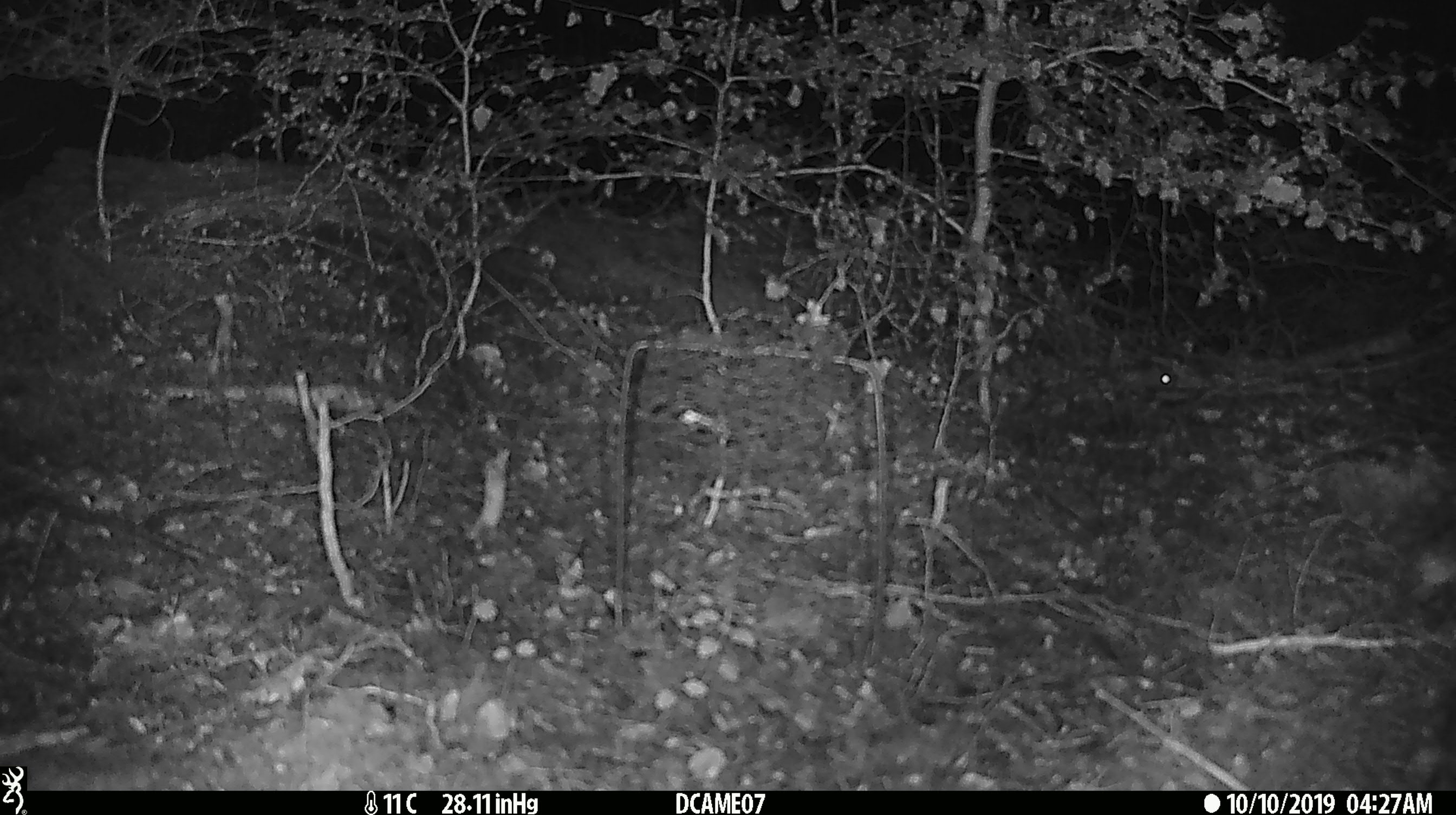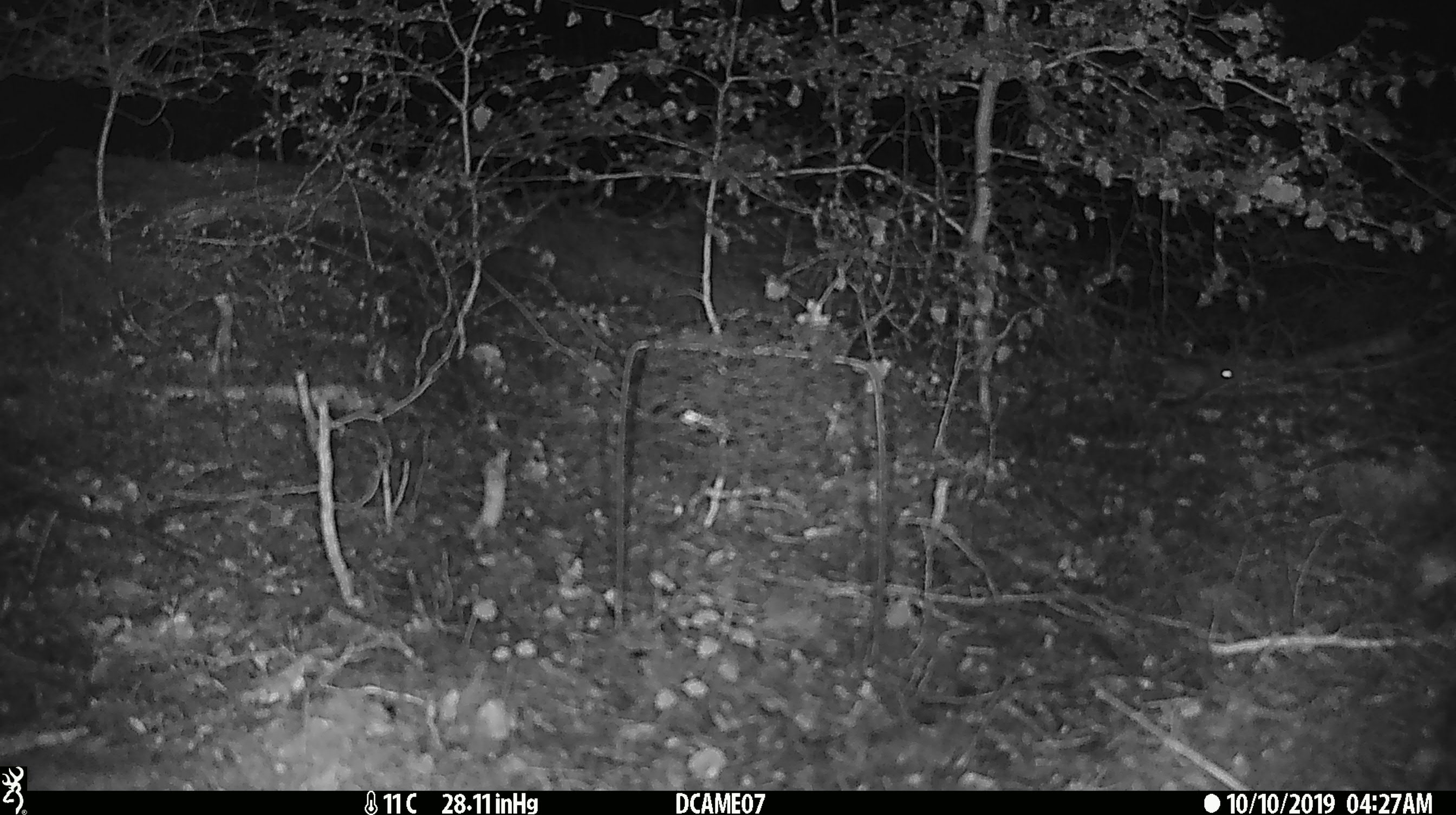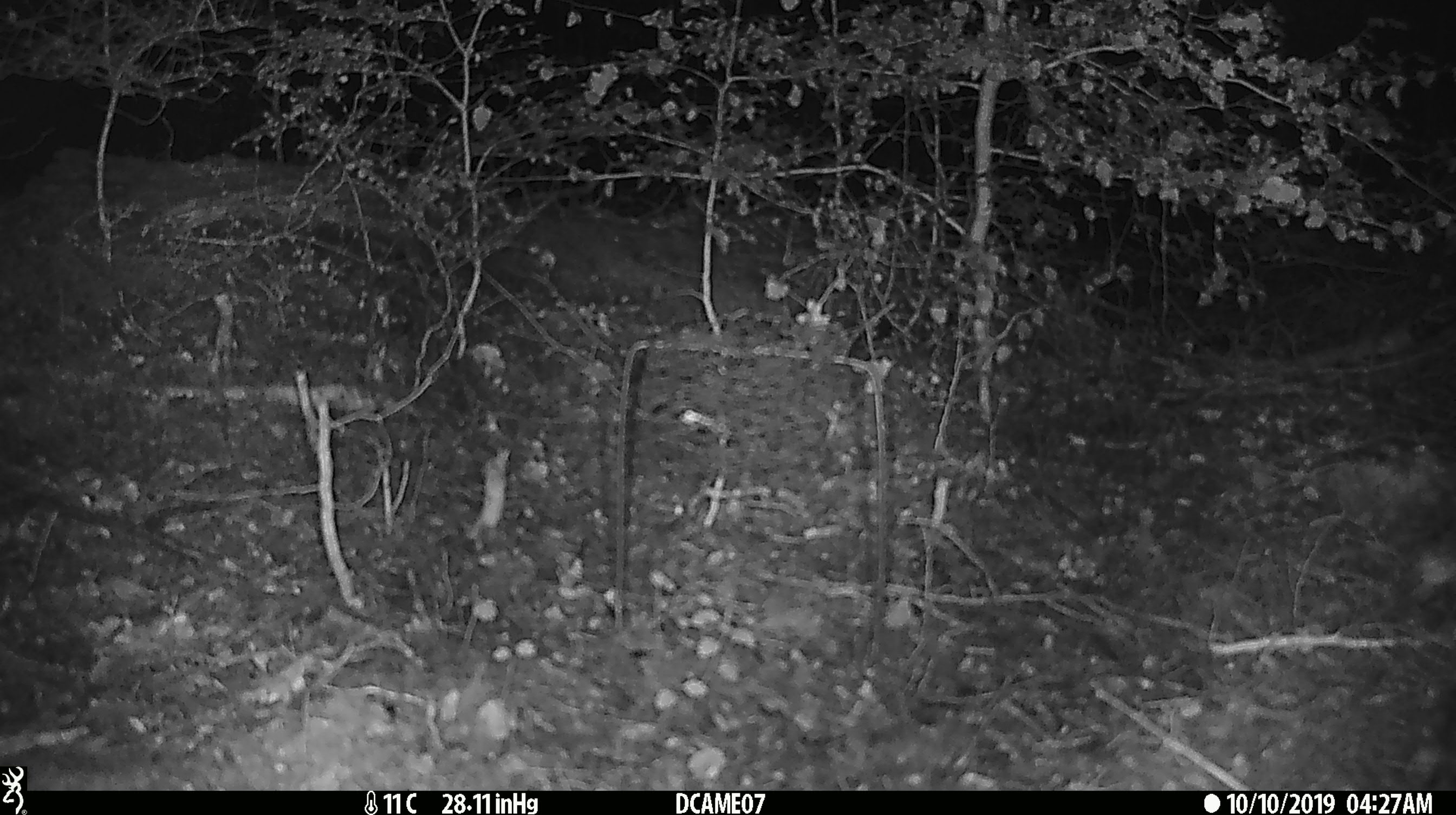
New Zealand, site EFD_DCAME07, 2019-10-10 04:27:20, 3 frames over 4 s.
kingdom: Animalia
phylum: Chordata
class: Mammalia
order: Rodentia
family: Muridae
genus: Mus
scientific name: Mus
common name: mouse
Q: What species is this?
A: Mouse (Mus).